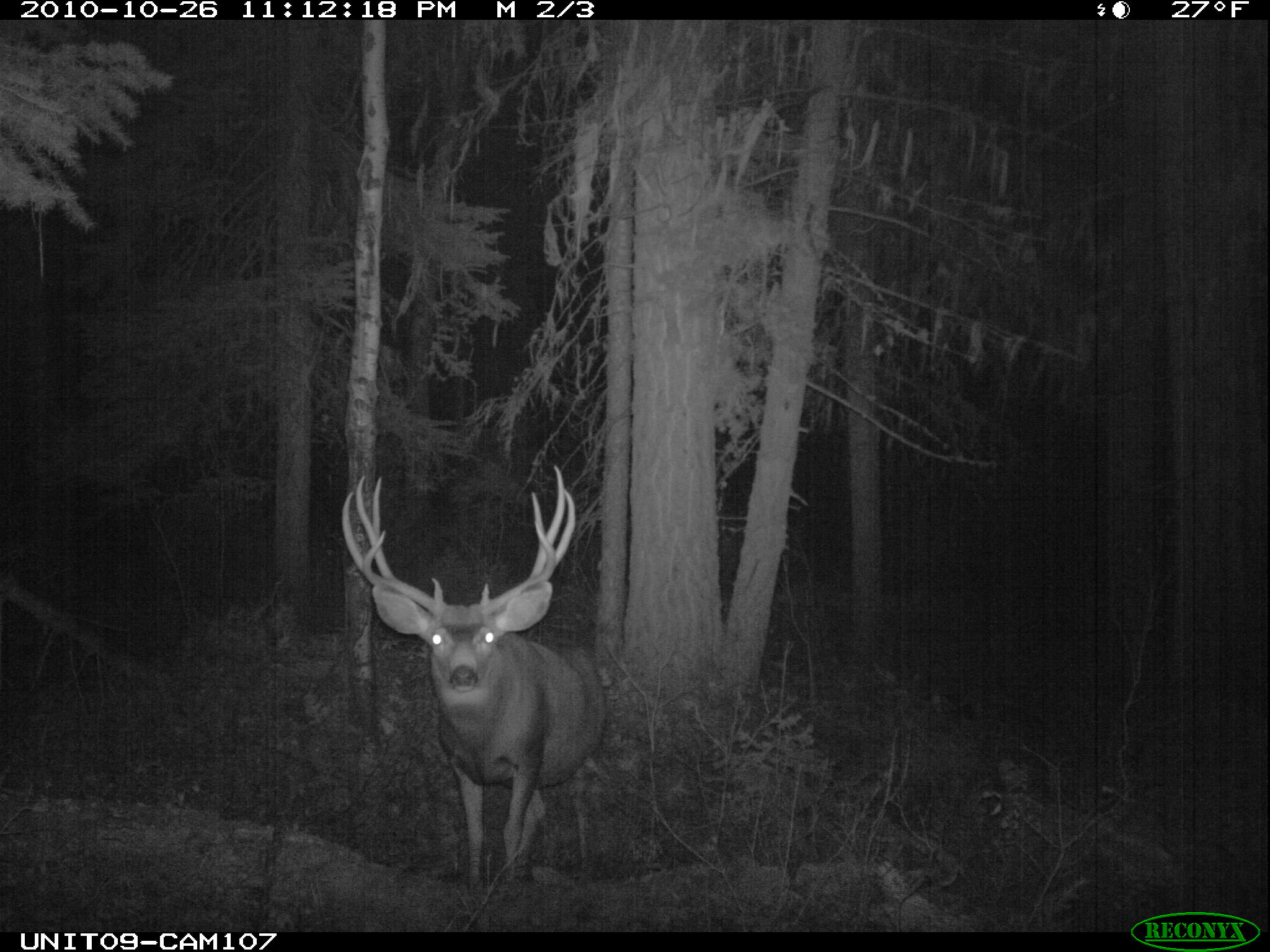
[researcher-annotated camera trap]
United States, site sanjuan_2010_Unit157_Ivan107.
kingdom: Animalia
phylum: Chordata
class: Mammalia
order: Artiodactyla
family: Cervidae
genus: Odocoileus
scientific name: Odocoileus hemionus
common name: mule deer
Odocoileus hemionus (mule deer).